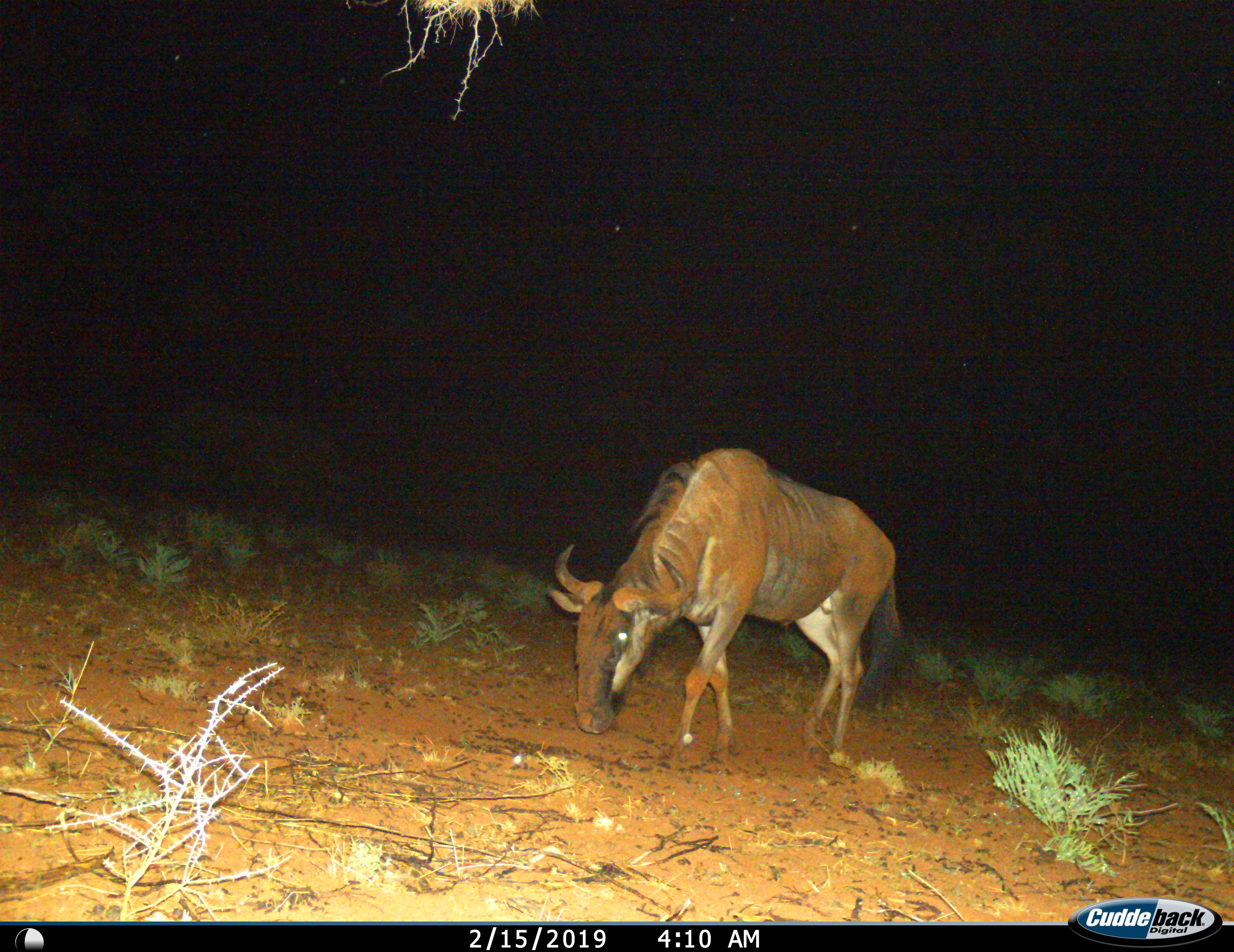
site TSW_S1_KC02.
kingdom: Animalia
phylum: Chordata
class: Mammalia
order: Artiodactyla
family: Bovidae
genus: Connochaetes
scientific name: Connochaetes taurinus taurinus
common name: blue wildebeest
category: wildebeestblue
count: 1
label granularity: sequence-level